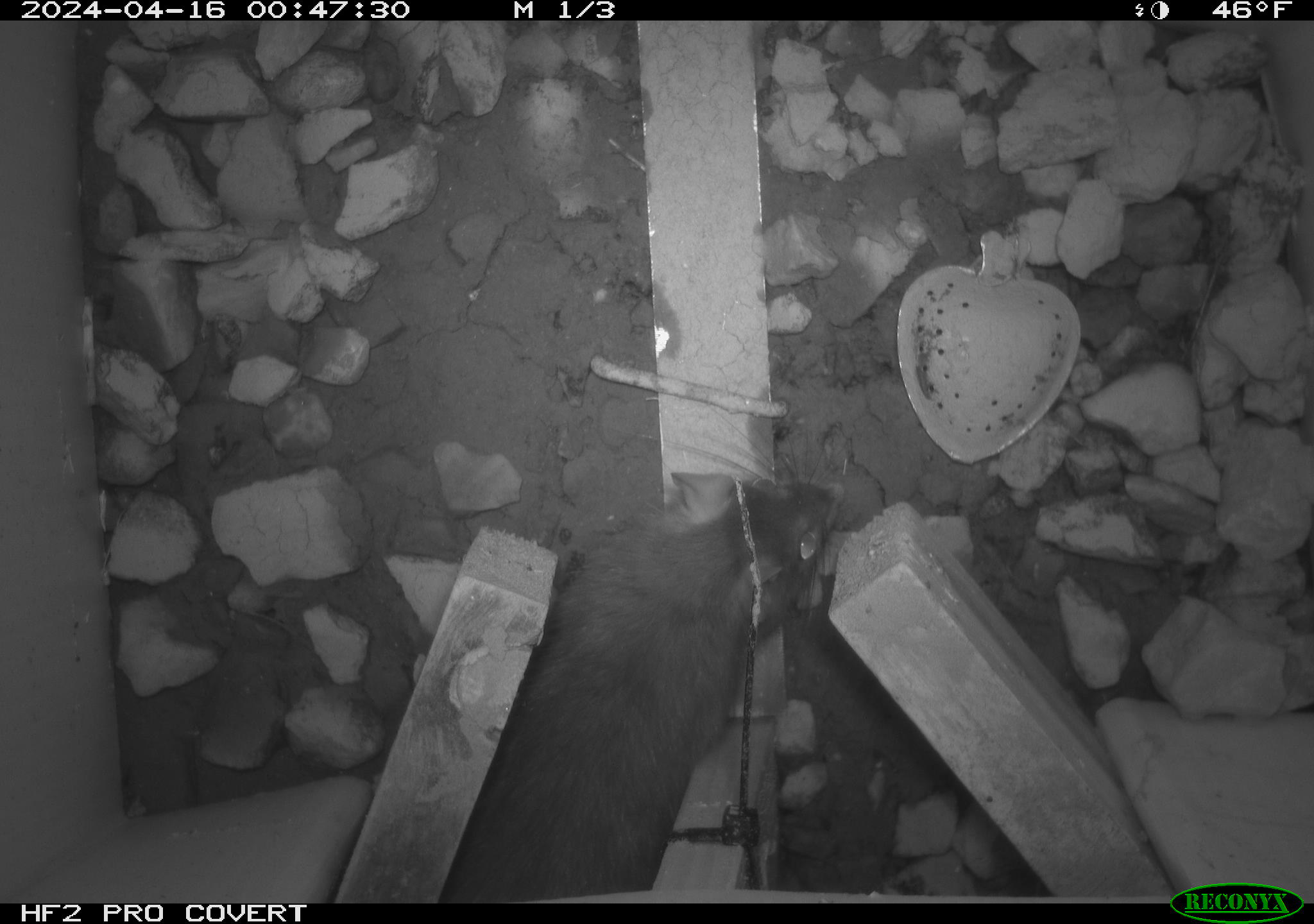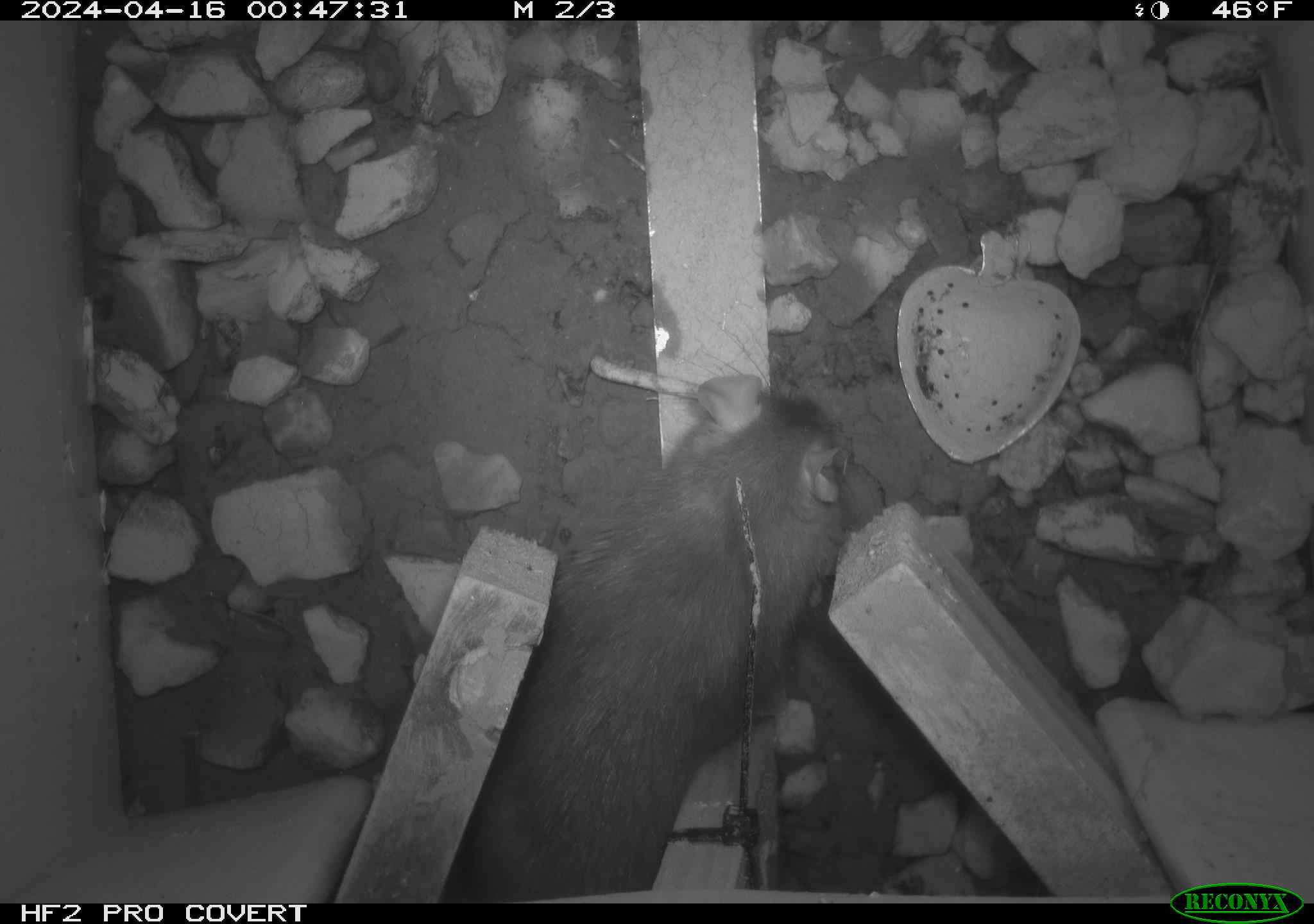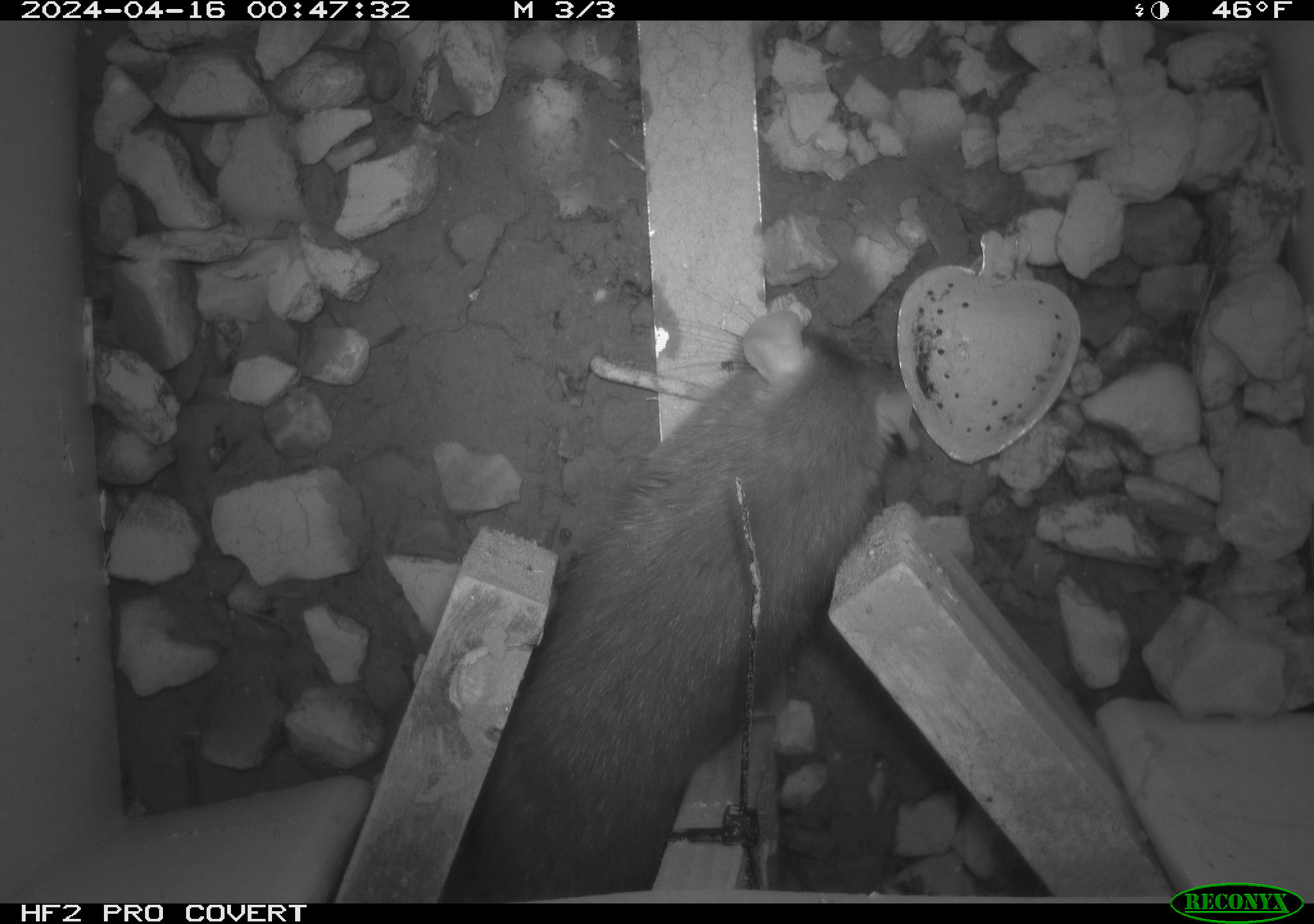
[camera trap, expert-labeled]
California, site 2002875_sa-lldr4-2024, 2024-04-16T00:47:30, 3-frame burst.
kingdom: Animalia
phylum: Chordata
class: Mammalia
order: Rodentia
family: Muridae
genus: Rattus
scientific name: Rattus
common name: rat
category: rattus species